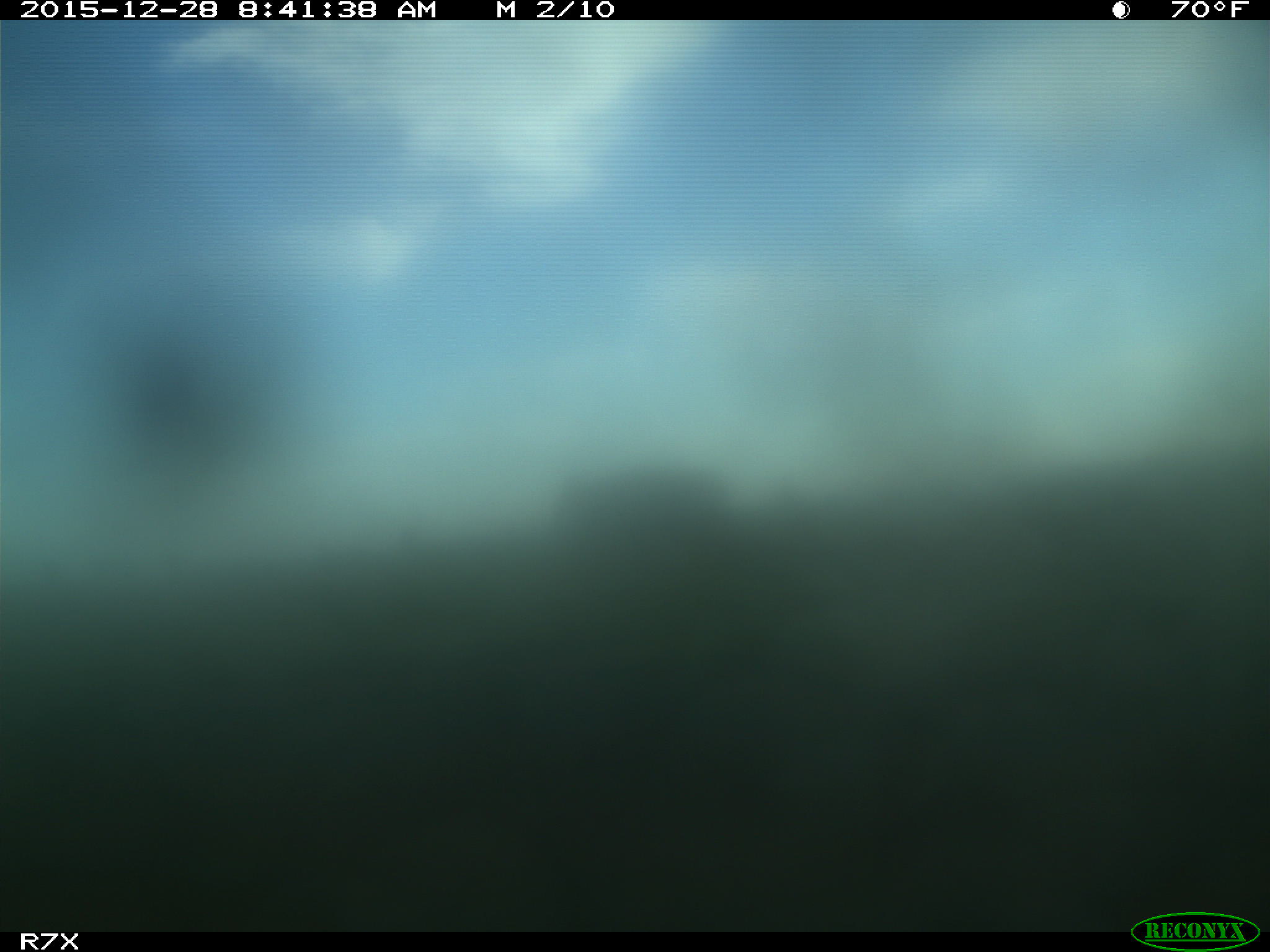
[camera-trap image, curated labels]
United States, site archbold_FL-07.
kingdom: Animalia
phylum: Chordata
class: Mammalia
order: Artiodactyla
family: Bovidae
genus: Bos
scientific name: Bos taurus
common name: domestic cow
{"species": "Bos taurus (domestic cow)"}